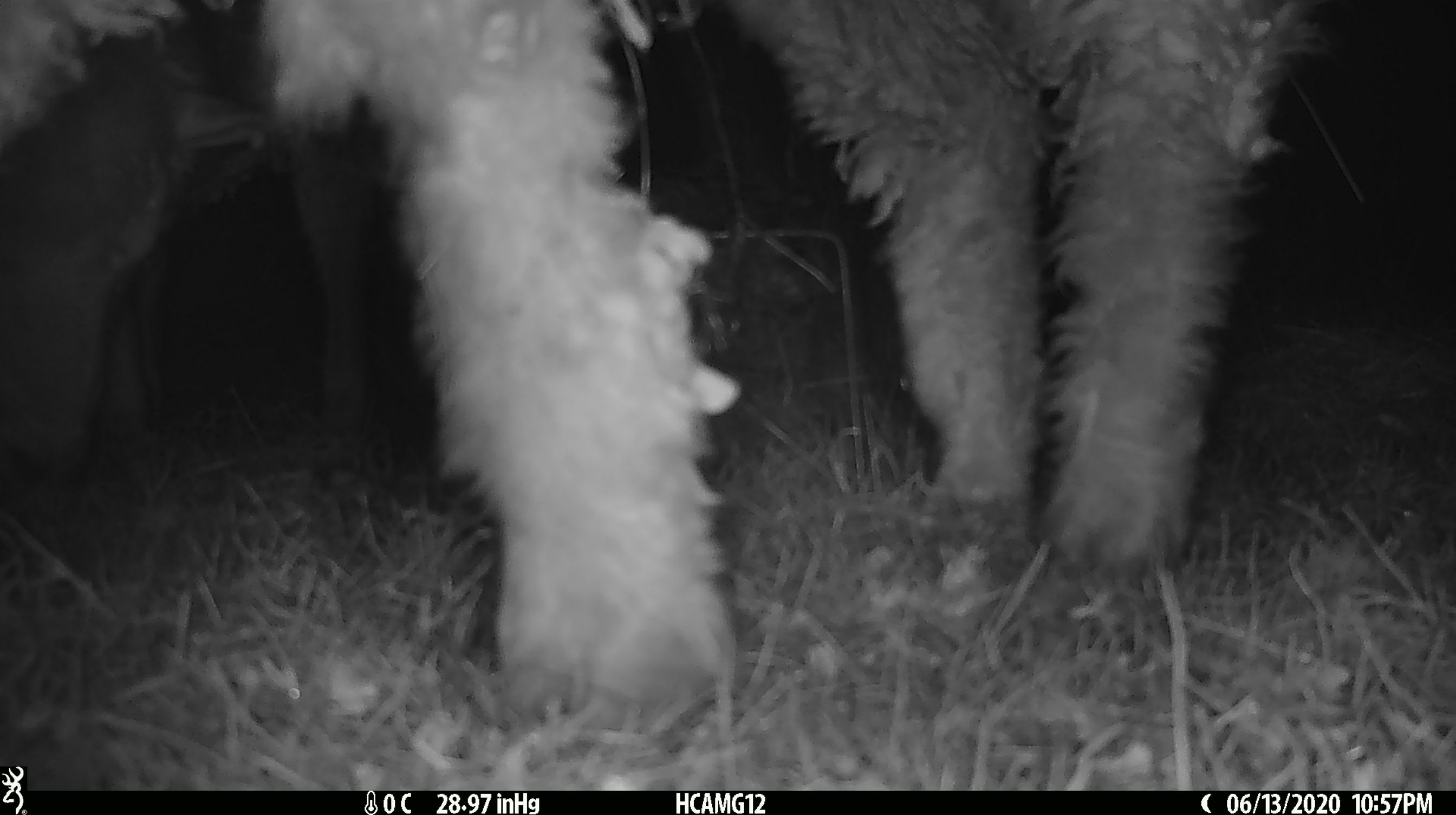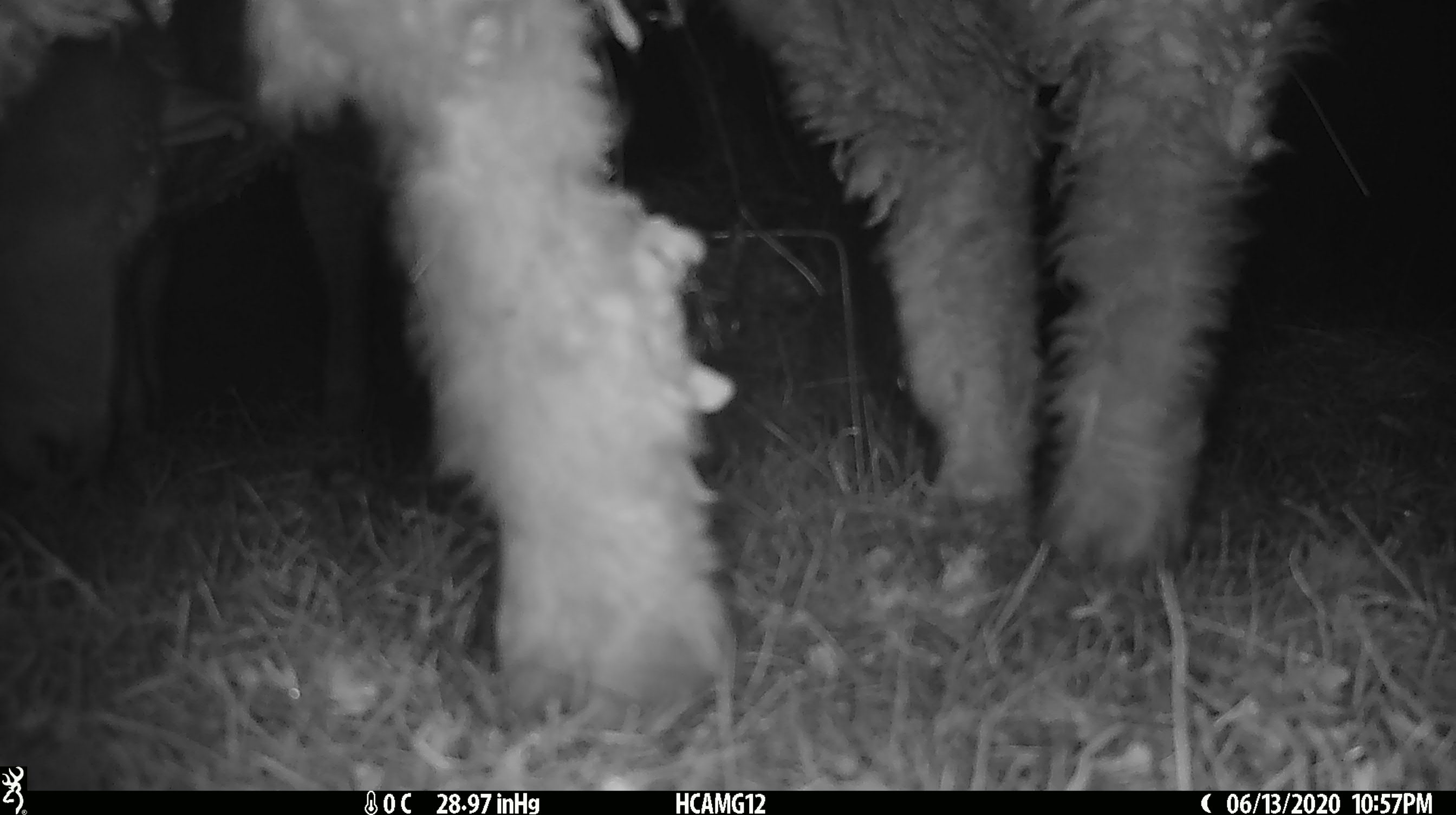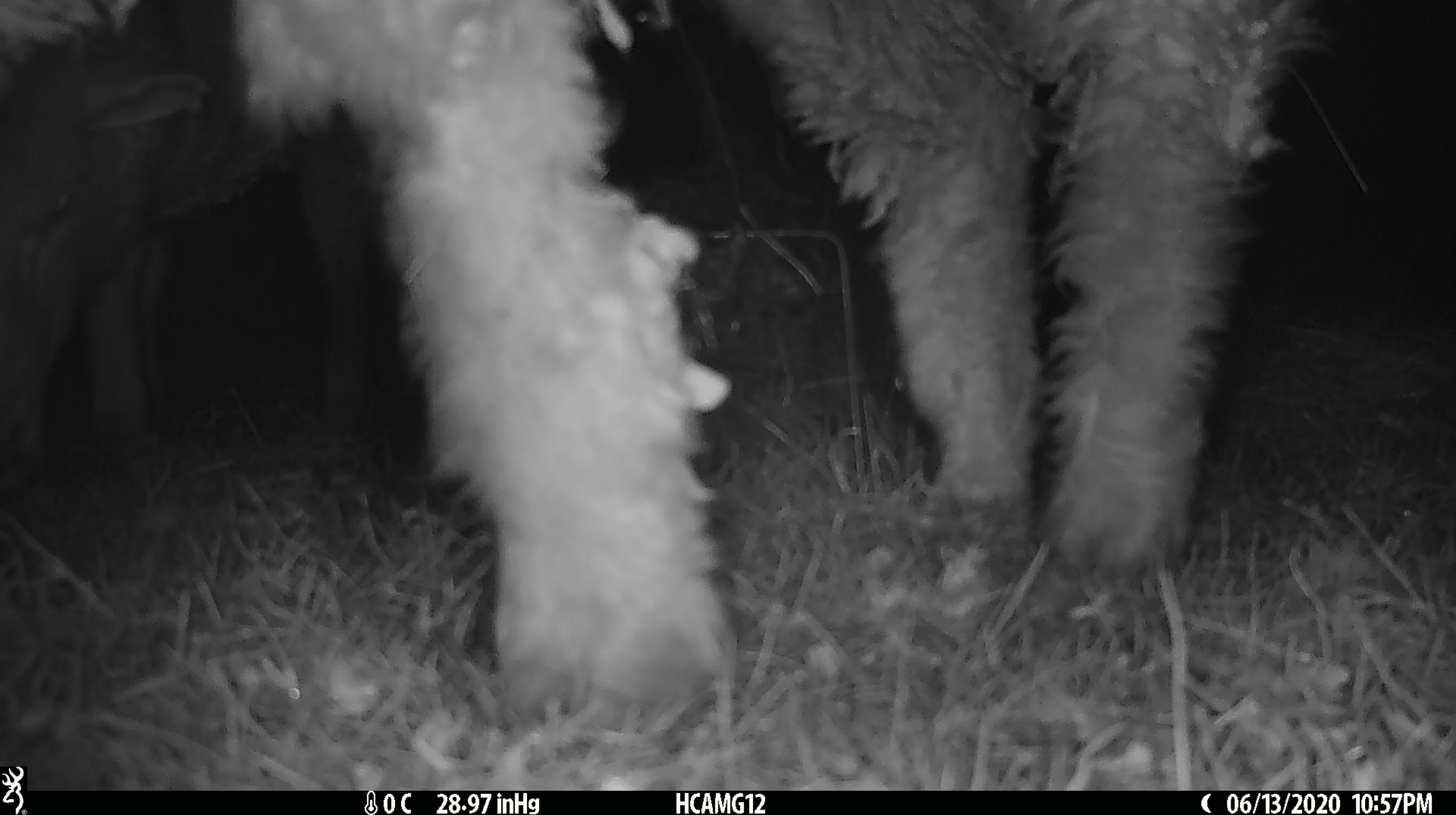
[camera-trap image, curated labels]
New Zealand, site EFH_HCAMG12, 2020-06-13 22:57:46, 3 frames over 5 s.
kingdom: Animalia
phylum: Chordata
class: Mammalia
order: Artiodactyla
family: Bovidae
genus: Ovis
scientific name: Ovis aries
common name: domestic sheep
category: sheep